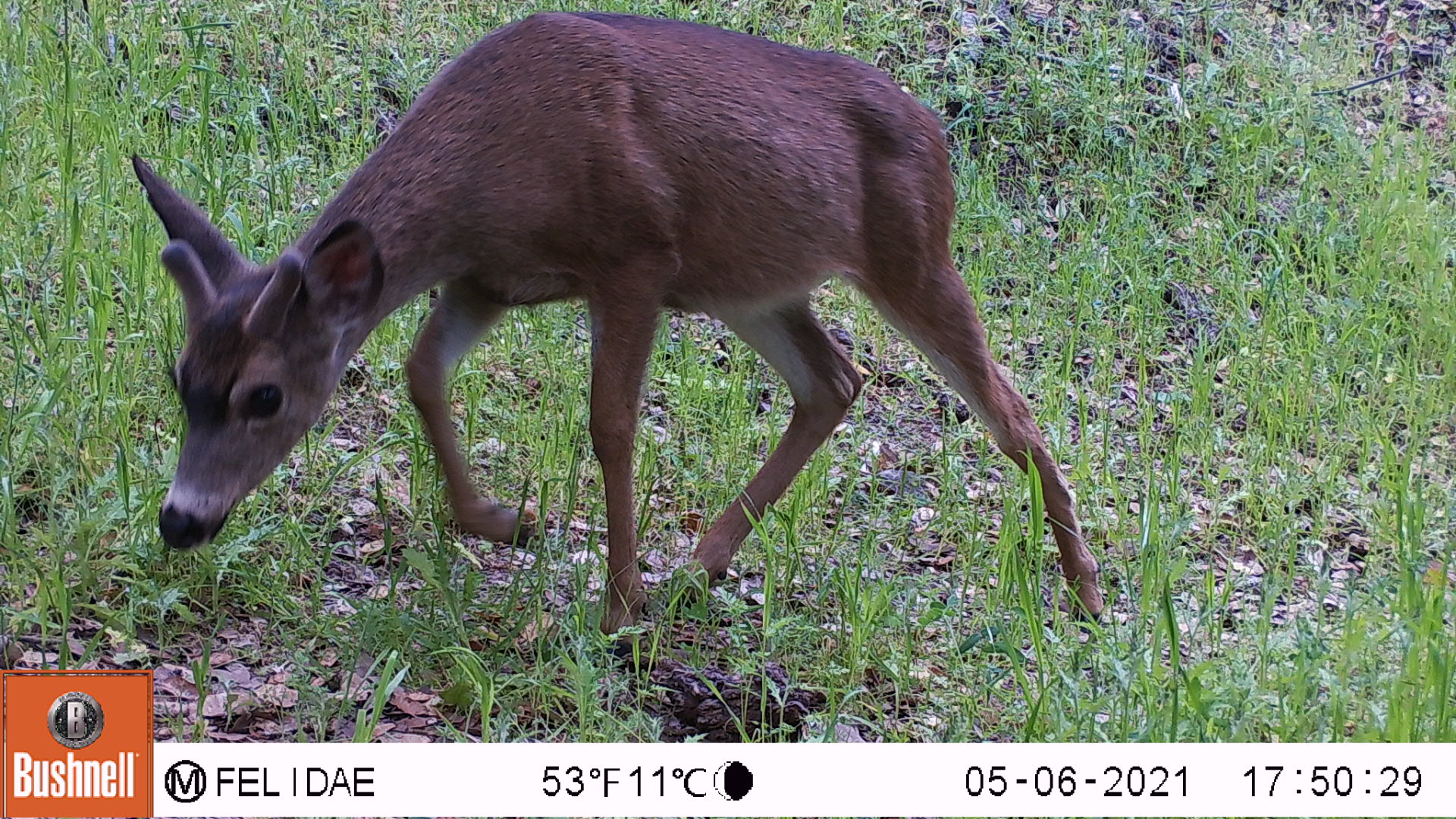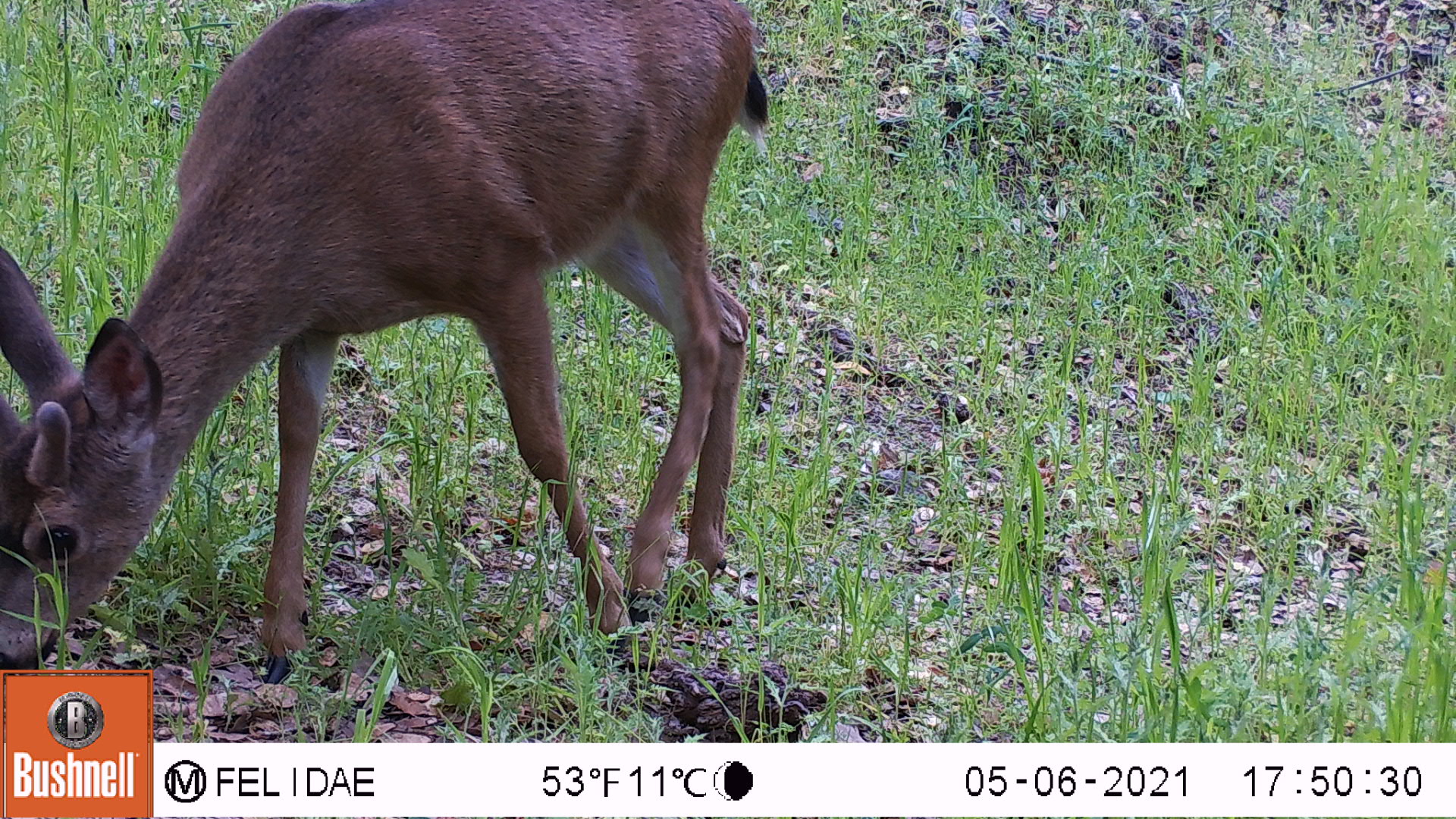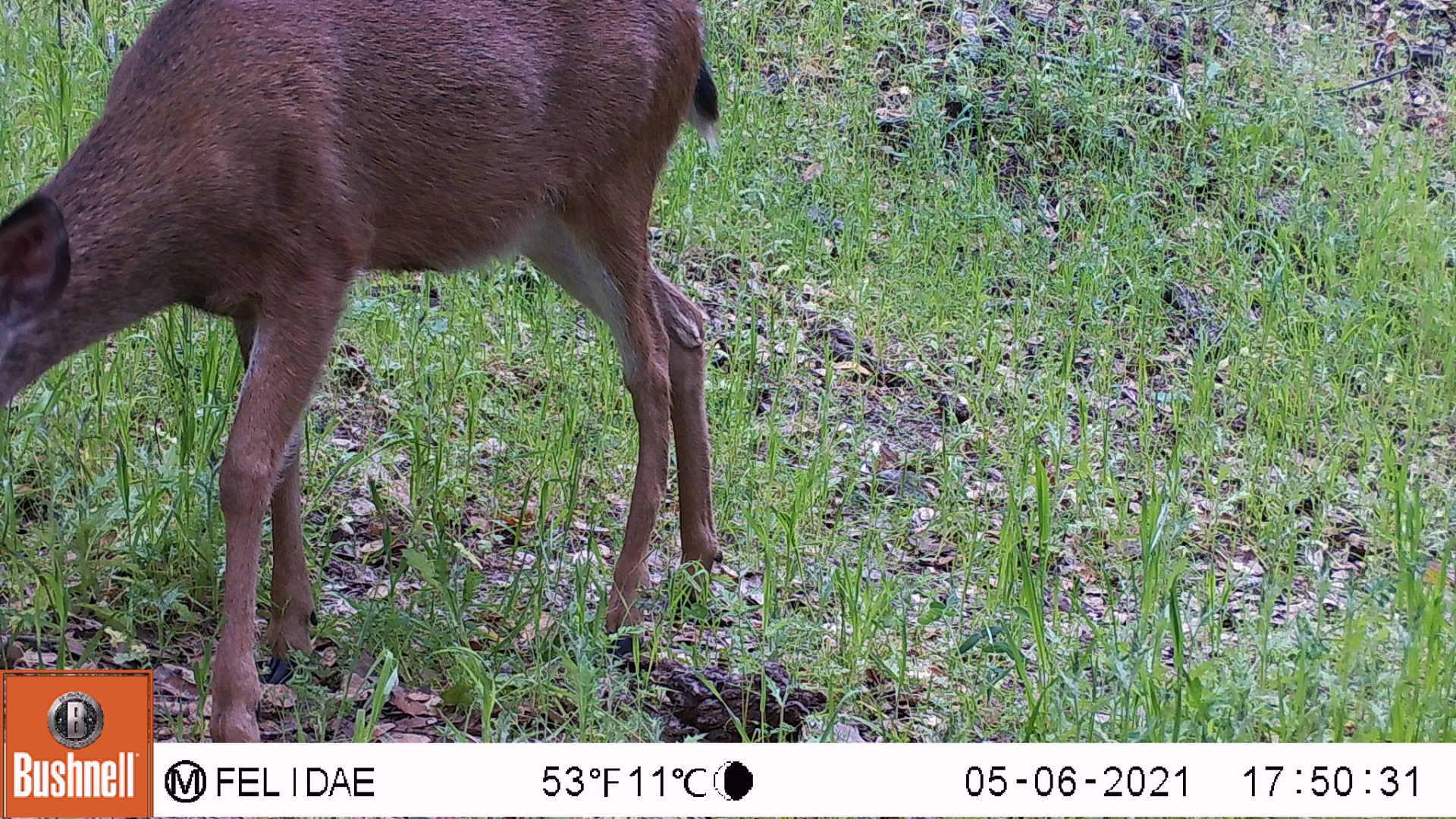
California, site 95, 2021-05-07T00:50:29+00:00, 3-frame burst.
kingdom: Animalia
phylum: Chordata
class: Mammalia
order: Artiodactyla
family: Cervidae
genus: Odocoileus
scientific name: Odocoileus hemionus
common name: mule deer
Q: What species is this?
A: Mule deer (Odocoileus hemionus).